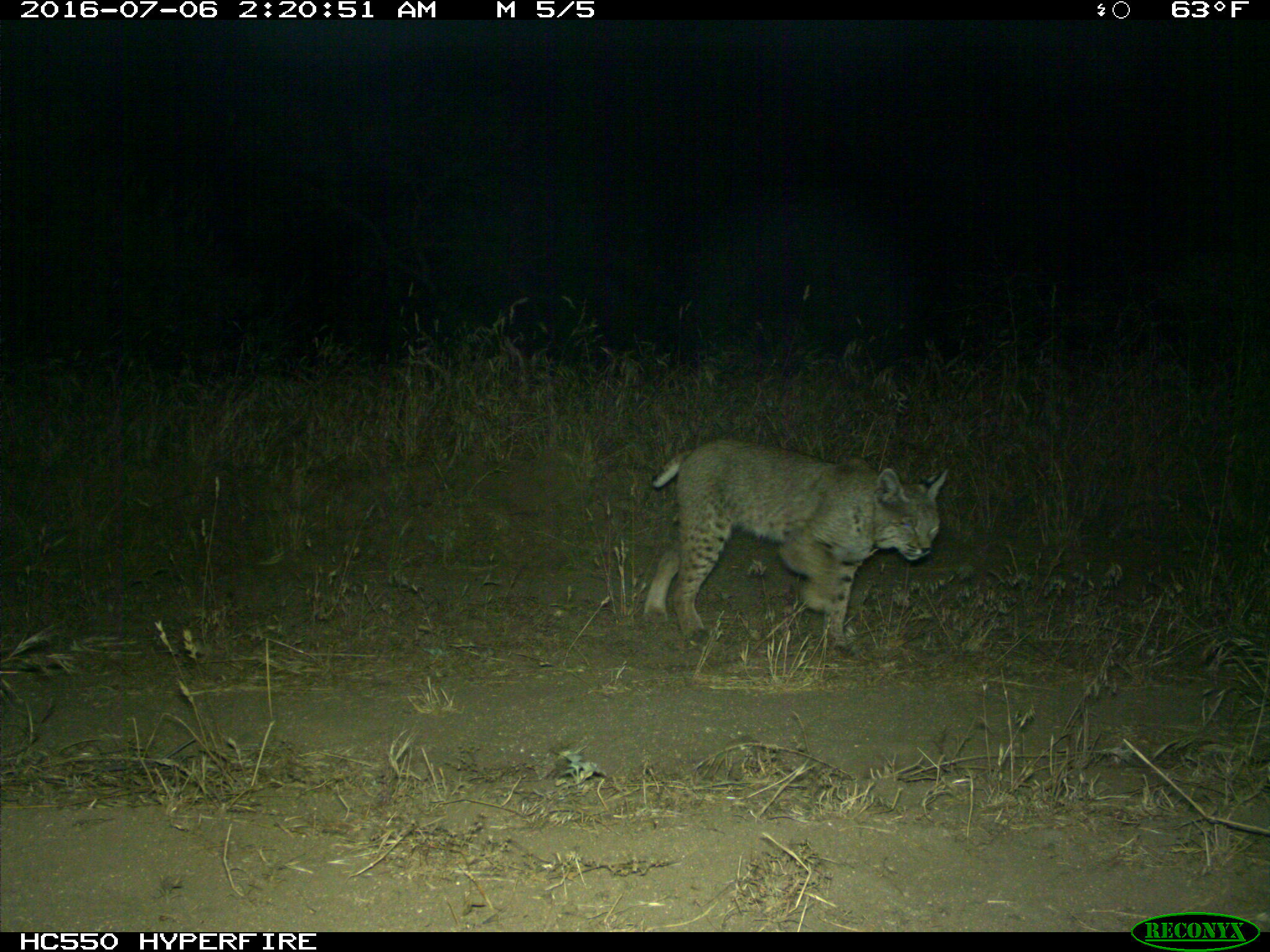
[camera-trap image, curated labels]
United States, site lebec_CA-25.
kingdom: Animalia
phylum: Chordata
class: Mammalia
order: Carnivora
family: Felidae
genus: Lynx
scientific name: Lynx rufus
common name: bobcat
Lynx rufus (bobcat).